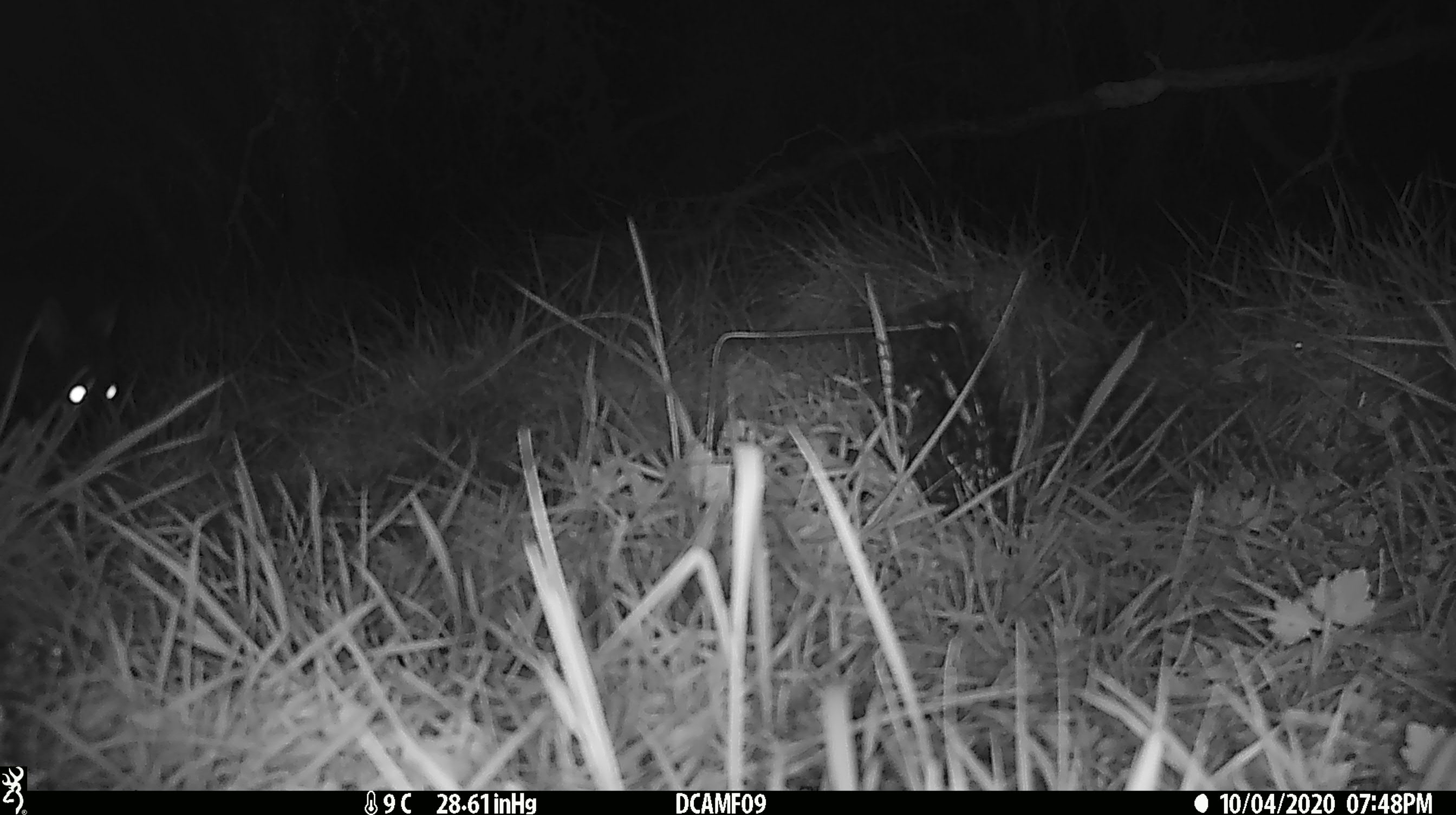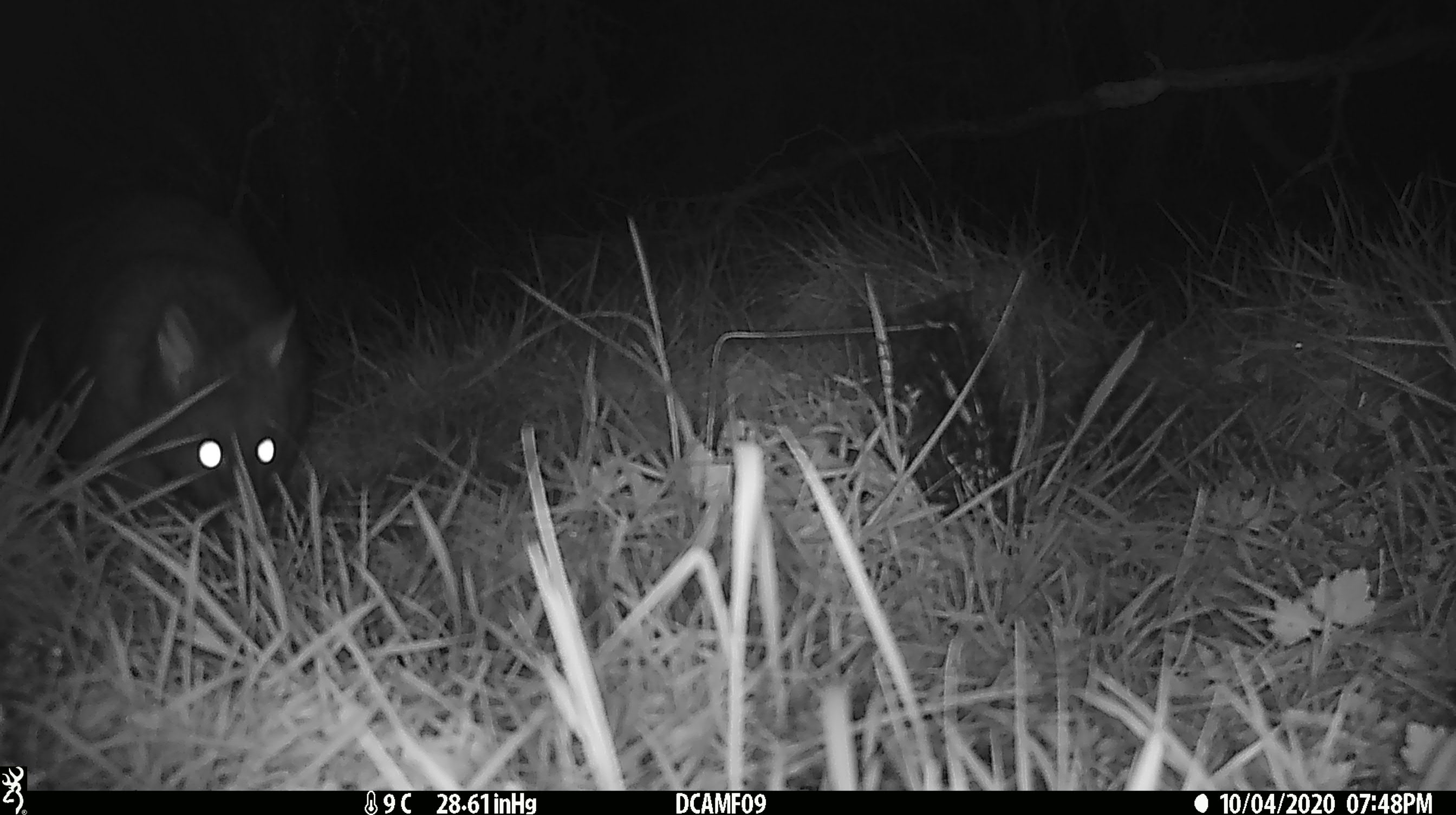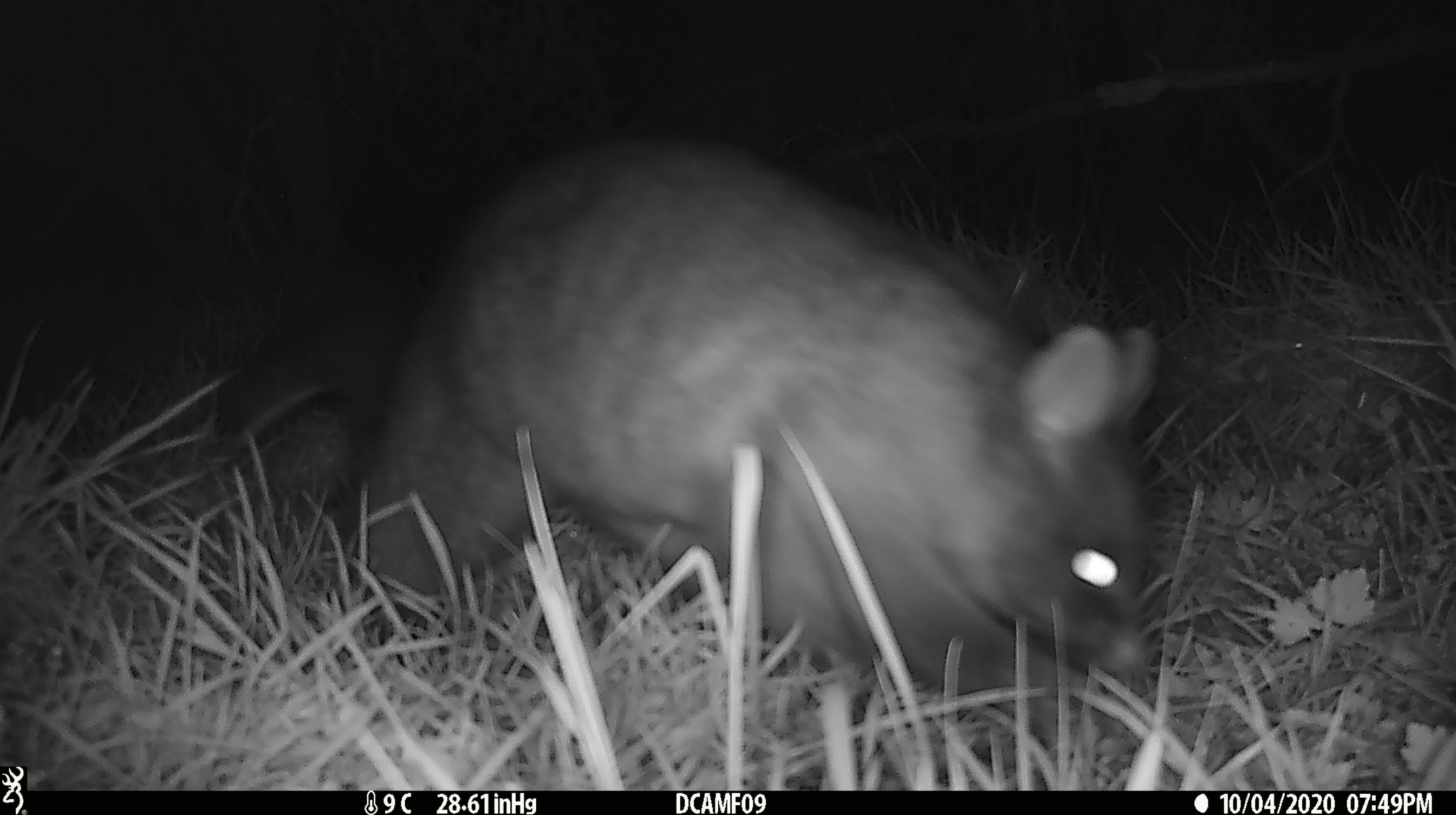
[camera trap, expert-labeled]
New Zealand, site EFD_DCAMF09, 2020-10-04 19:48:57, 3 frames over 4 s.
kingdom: Animalia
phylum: Chordata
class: Mammalia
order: Diprotodontia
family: Phalangeridae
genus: Trichosurus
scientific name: Trichosurus vulpecula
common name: common brushtail possum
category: possum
Possum (common brushtail possum) (Trichosurus vulpecula).